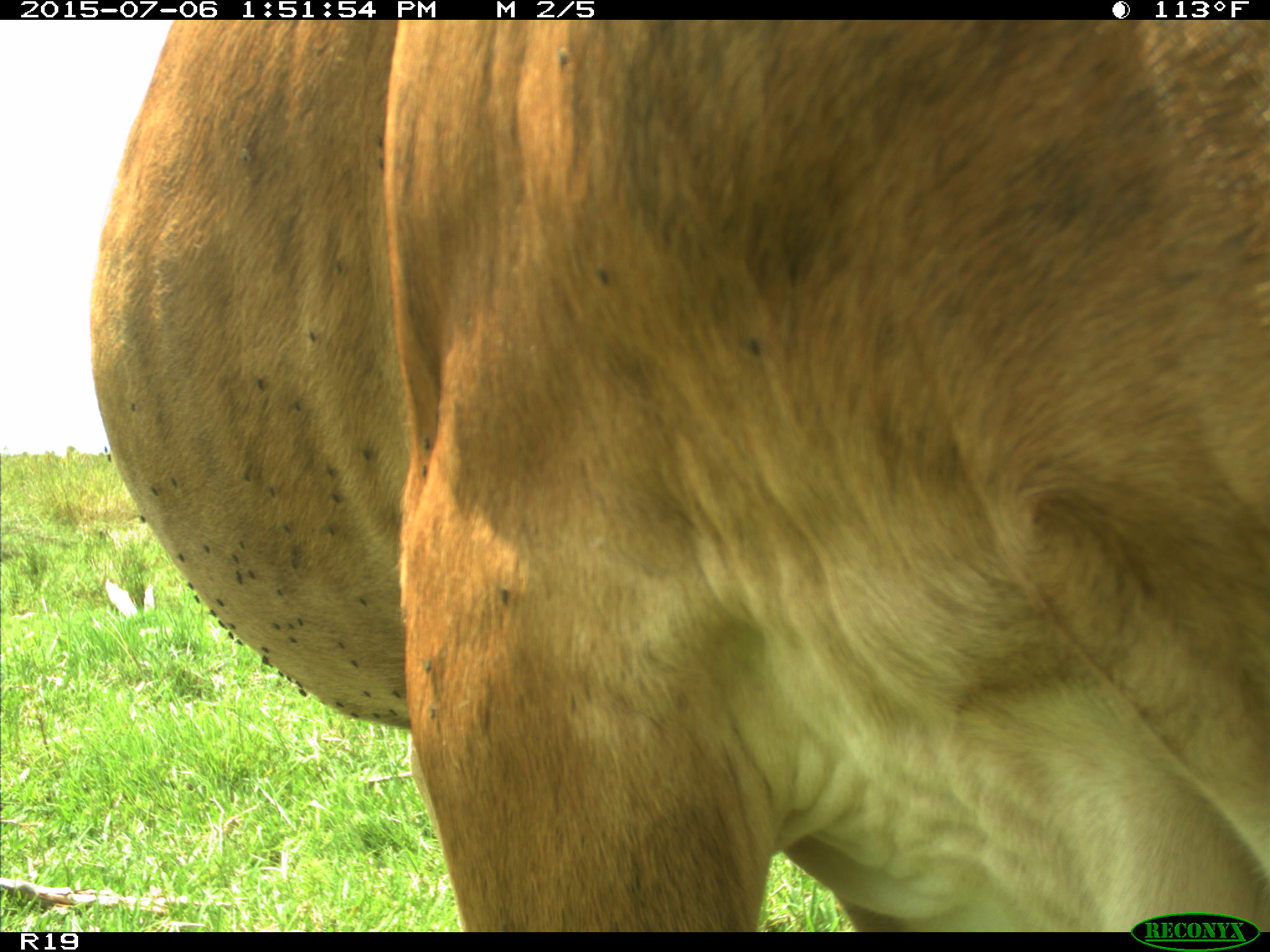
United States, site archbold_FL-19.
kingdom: Animalia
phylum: Chordata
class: Mammalia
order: Artiodactyla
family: Bovidae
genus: Bos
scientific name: Bos taurus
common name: domestic cow